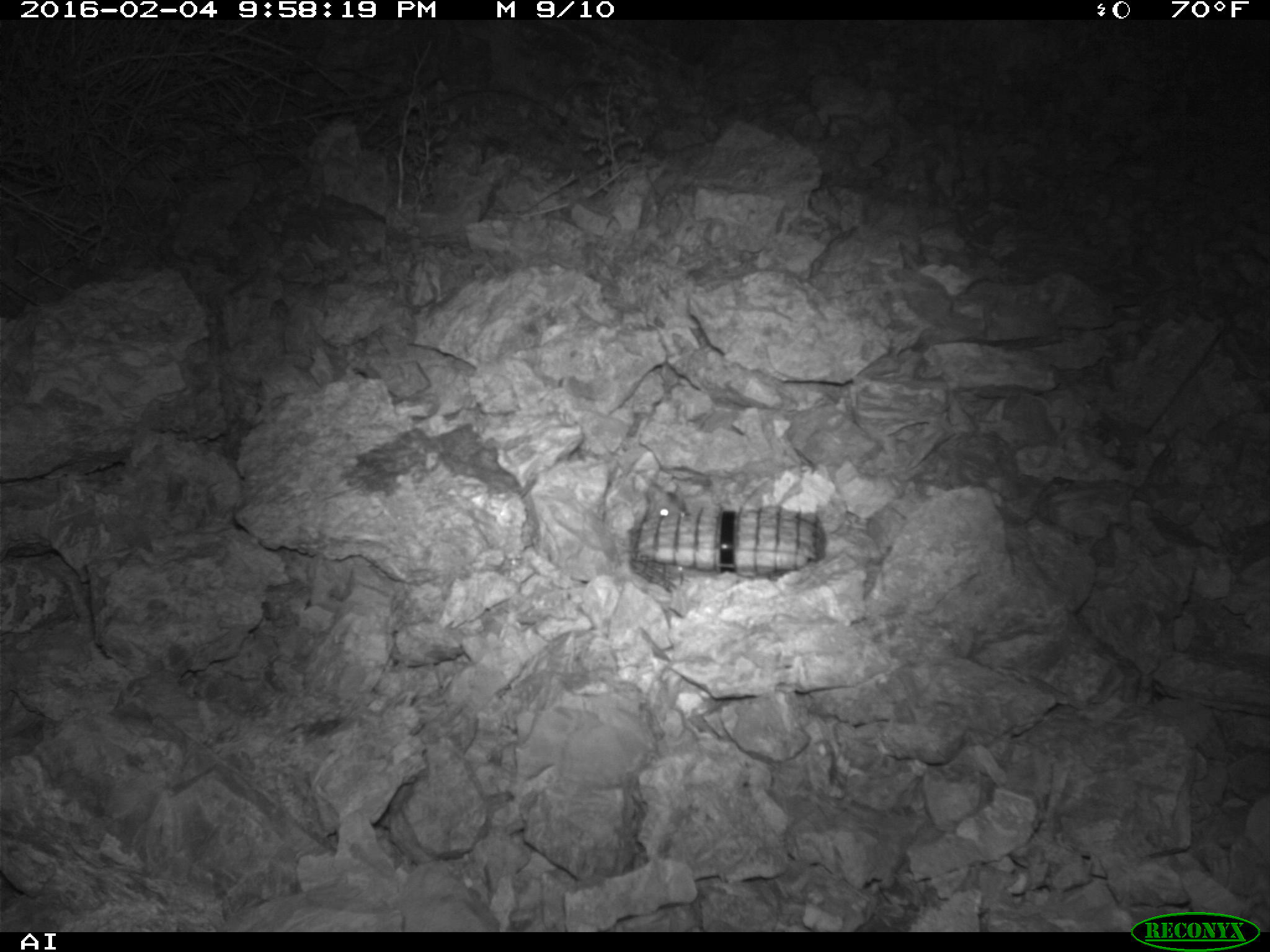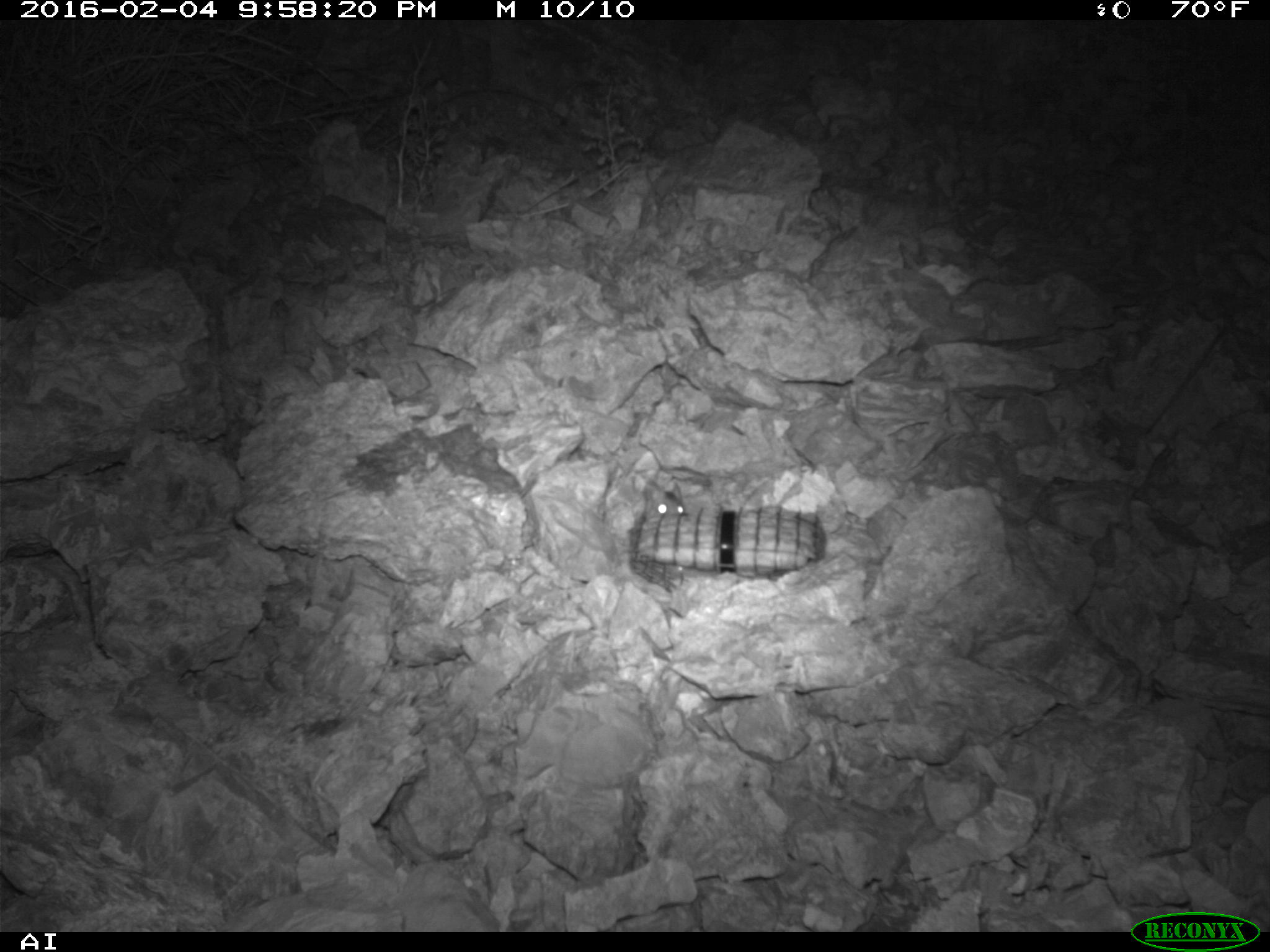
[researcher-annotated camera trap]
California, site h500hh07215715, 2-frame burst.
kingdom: Animalia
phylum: Chordata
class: Mammalia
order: Rodentia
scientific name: Rodentia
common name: rodent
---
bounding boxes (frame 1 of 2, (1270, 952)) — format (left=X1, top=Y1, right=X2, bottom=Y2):
rodent: (left=643, top=480, right=693, bottom=528)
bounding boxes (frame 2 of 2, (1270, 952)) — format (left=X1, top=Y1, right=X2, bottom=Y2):
rodent: (left=643, top=475, right=686, bottom=528)